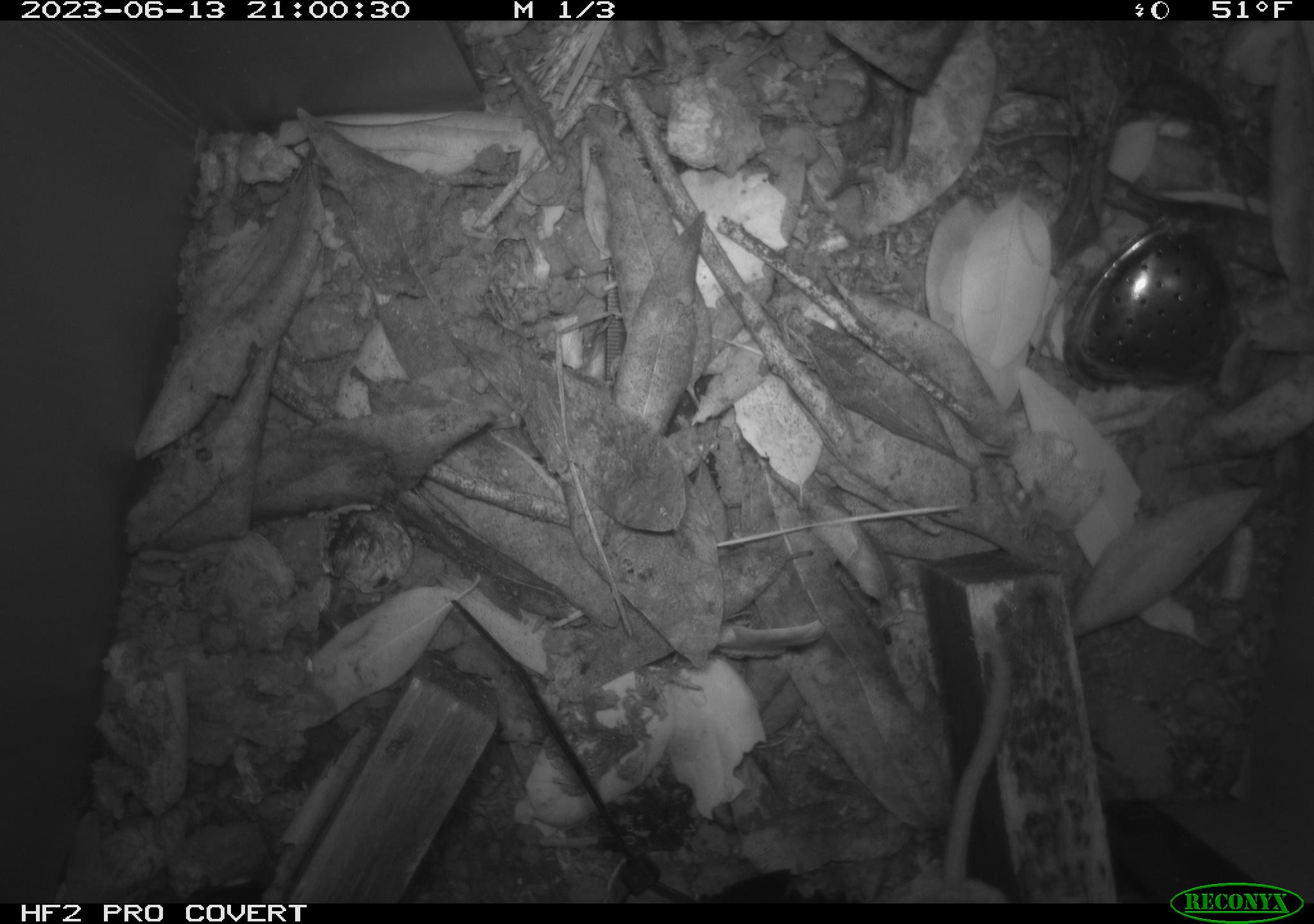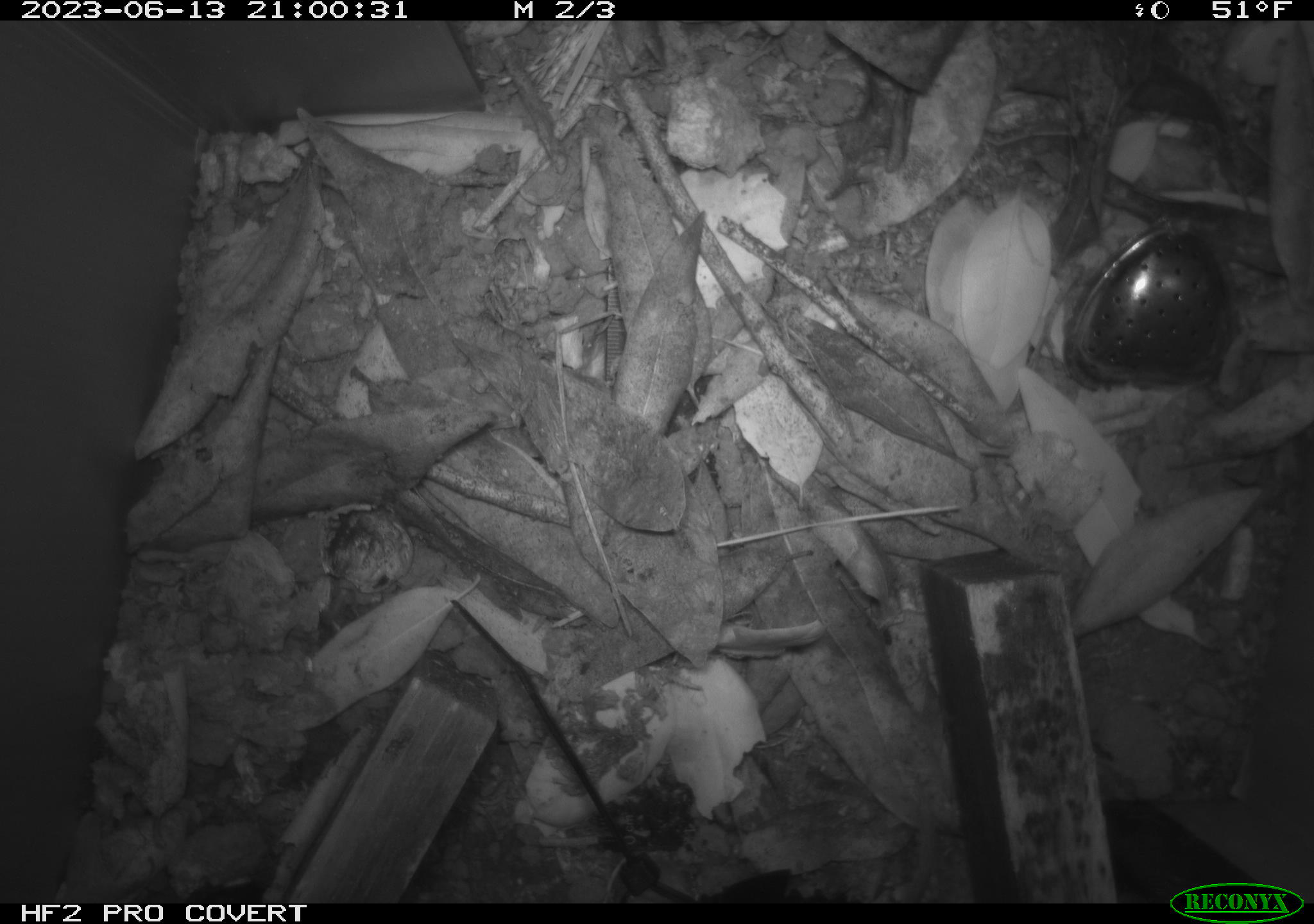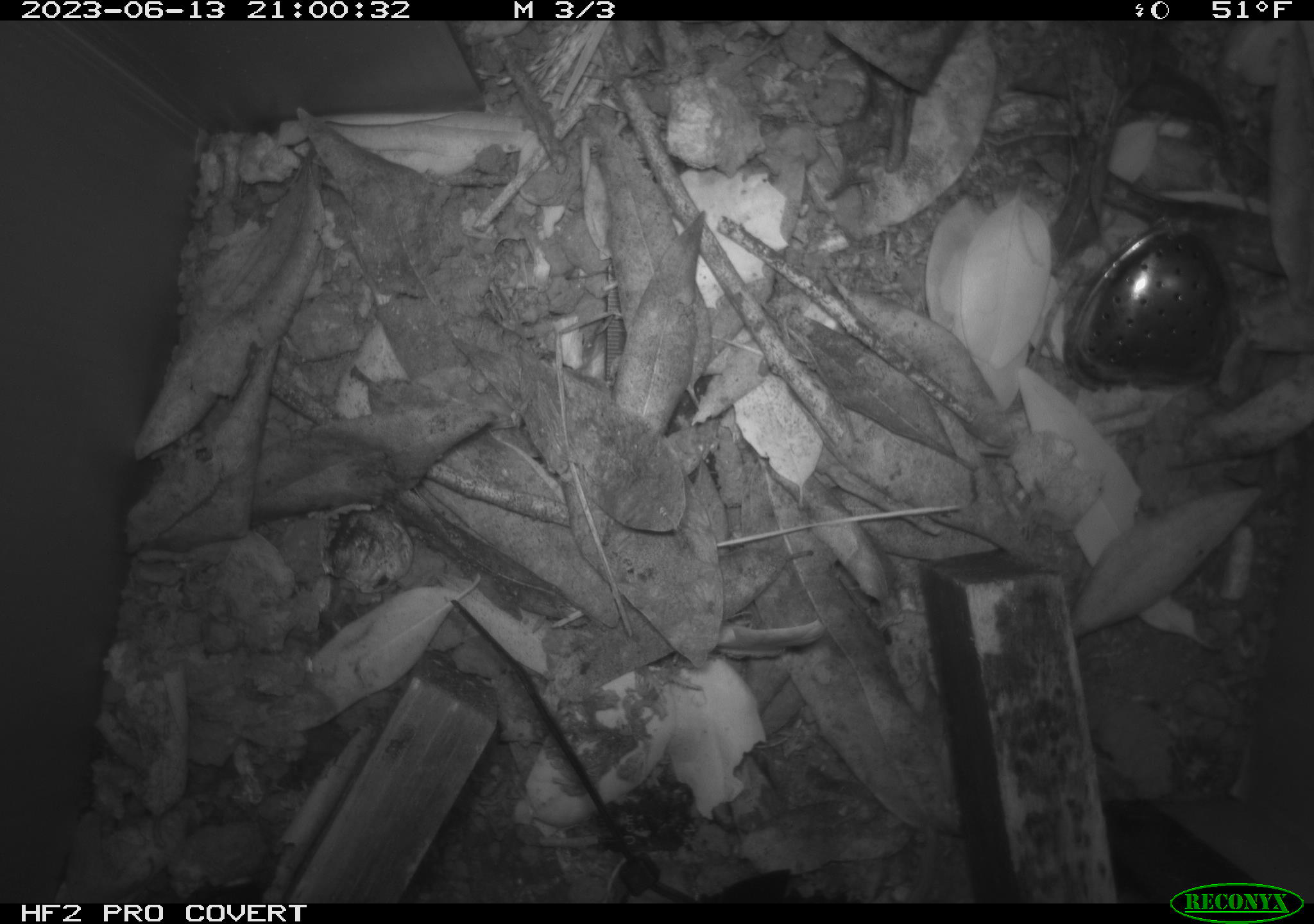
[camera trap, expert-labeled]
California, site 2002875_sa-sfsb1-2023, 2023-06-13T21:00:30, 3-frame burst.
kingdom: Animalia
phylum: Chordata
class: Mammalia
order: Rodentia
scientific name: Rodentia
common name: mouse species